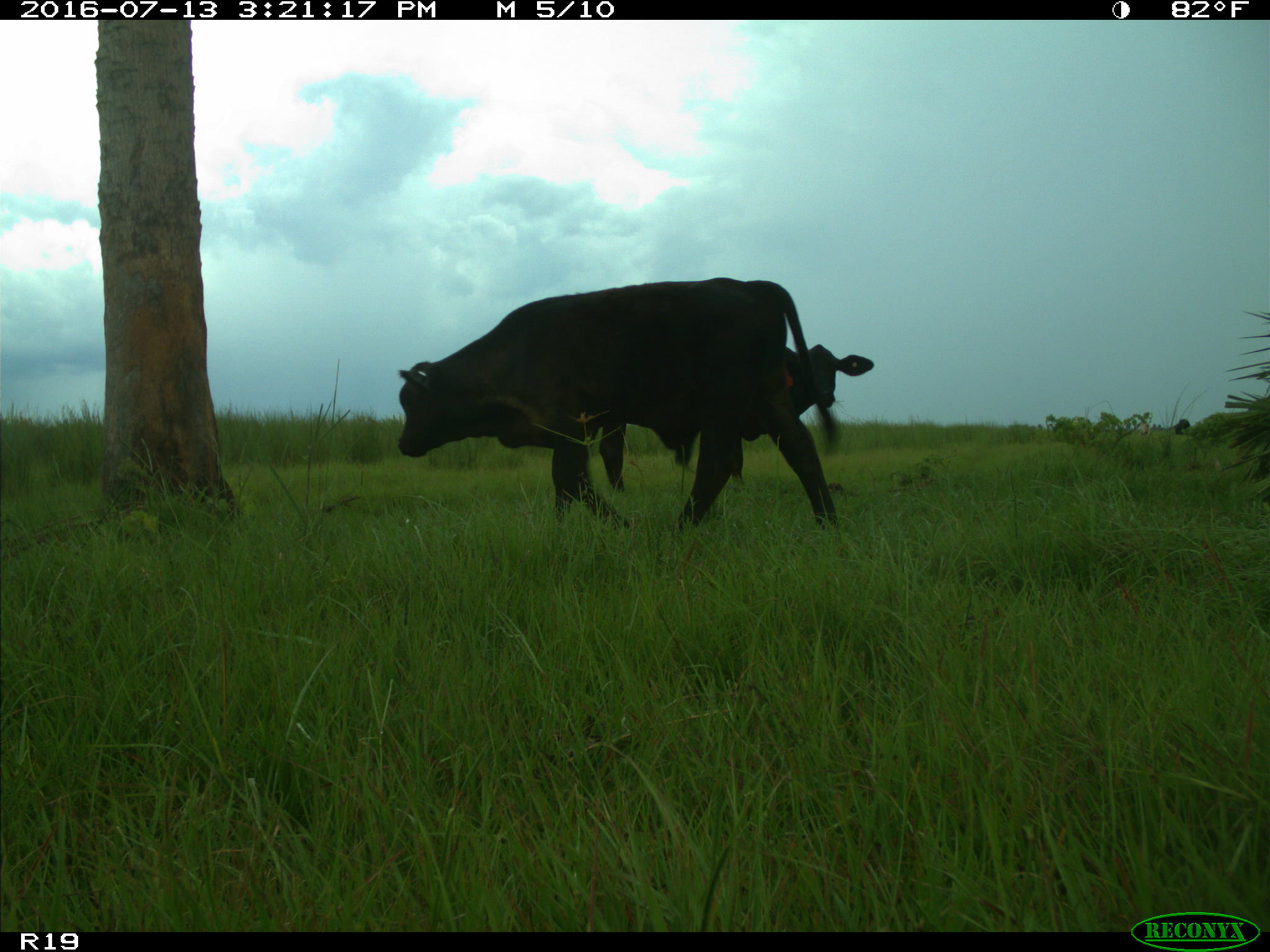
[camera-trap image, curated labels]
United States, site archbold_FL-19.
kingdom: Animalia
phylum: Chordata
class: Mammalia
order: Artiodactyla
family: Bovidae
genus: Bos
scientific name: Bos taurus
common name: domestic cow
Bos taurus (domestic cow).